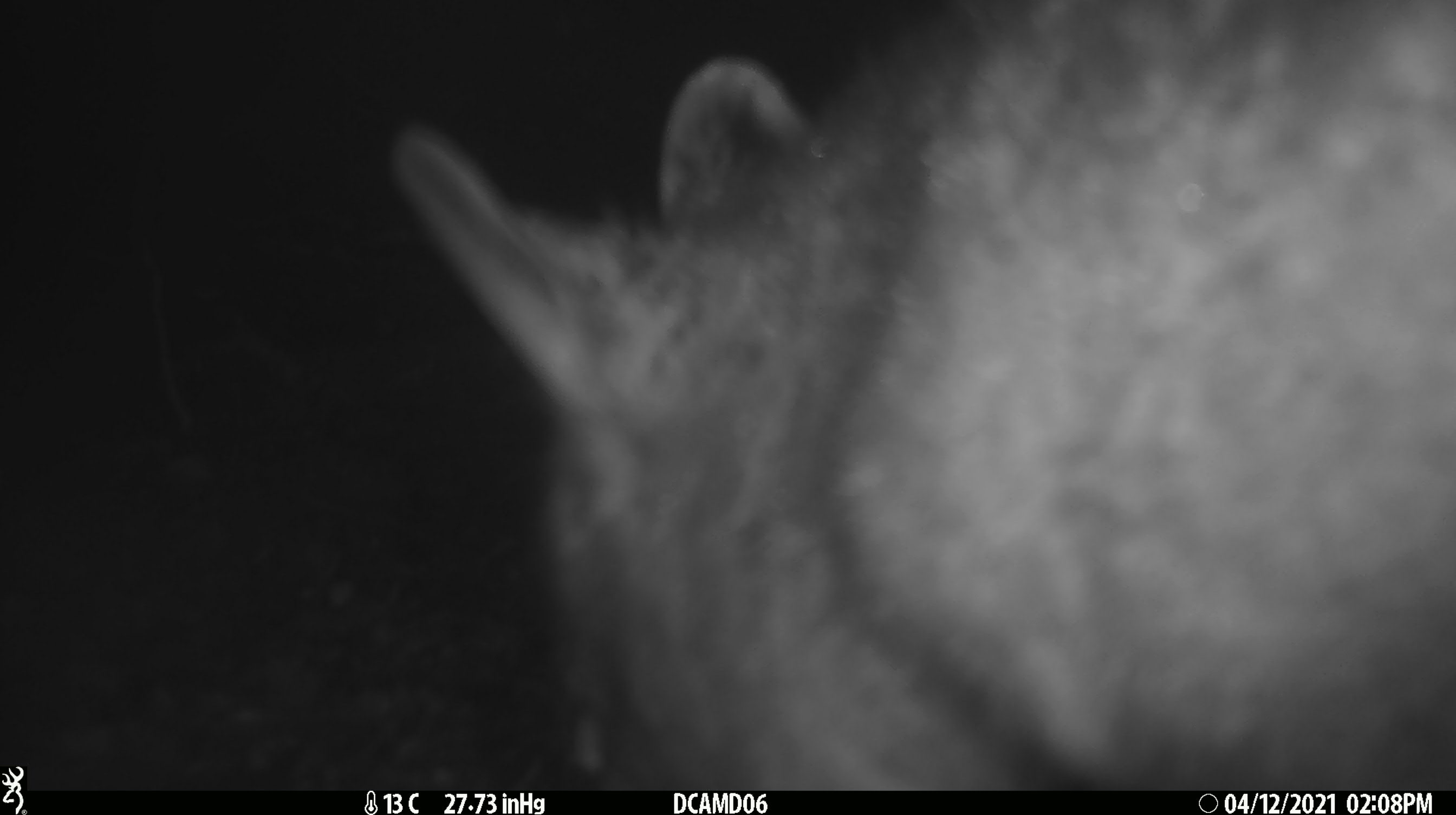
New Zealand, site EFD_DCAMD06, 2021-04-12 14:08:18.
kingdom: Animalia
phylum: Chordata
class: Mammalia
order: Diprotodontia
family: Phalangeridae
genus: Trichosurus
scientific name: Trichosurus vulpecula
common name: common brushtail possum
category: possum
Possum (common brushtail possum) (Trichosurus vulpecula).